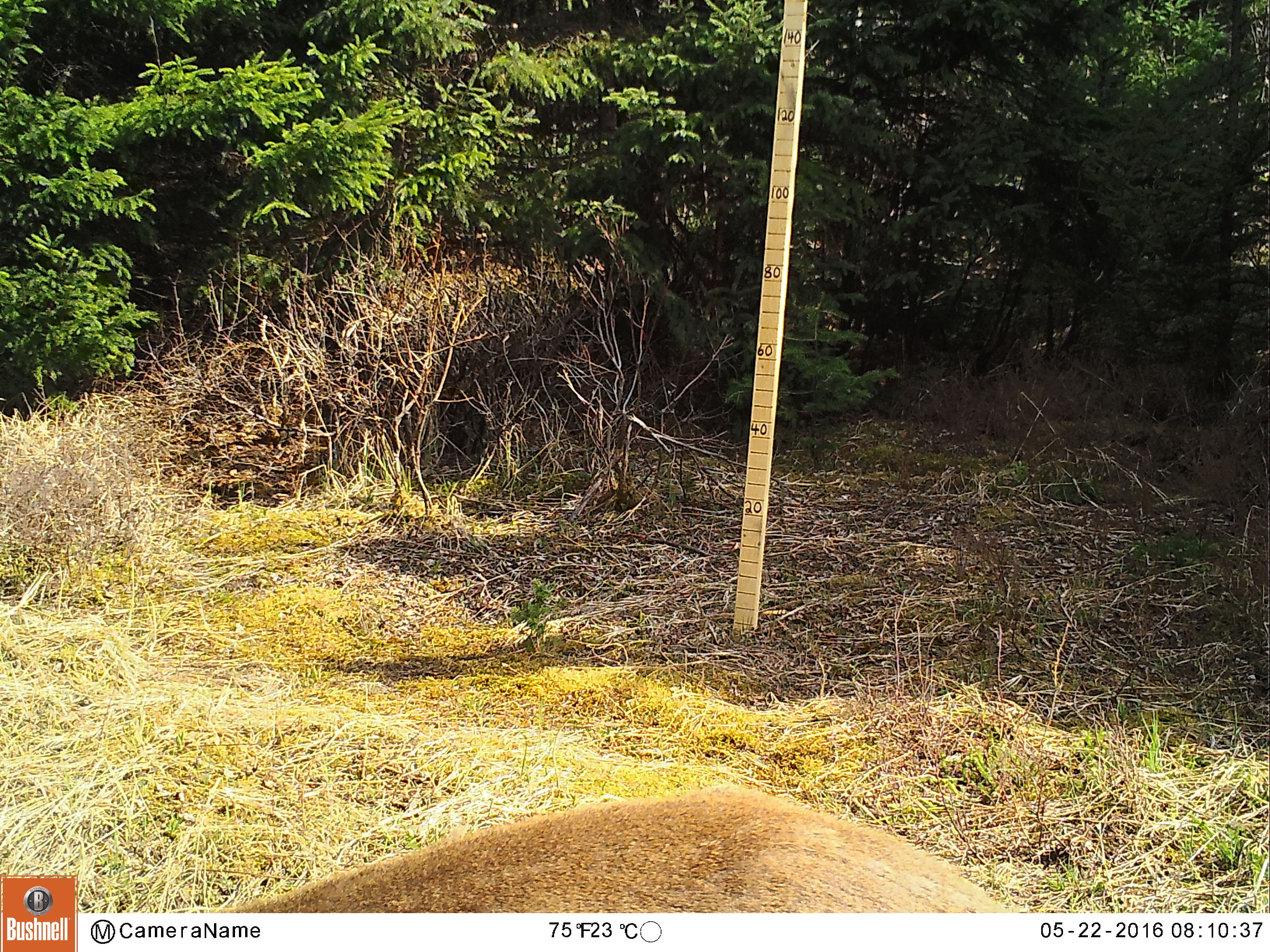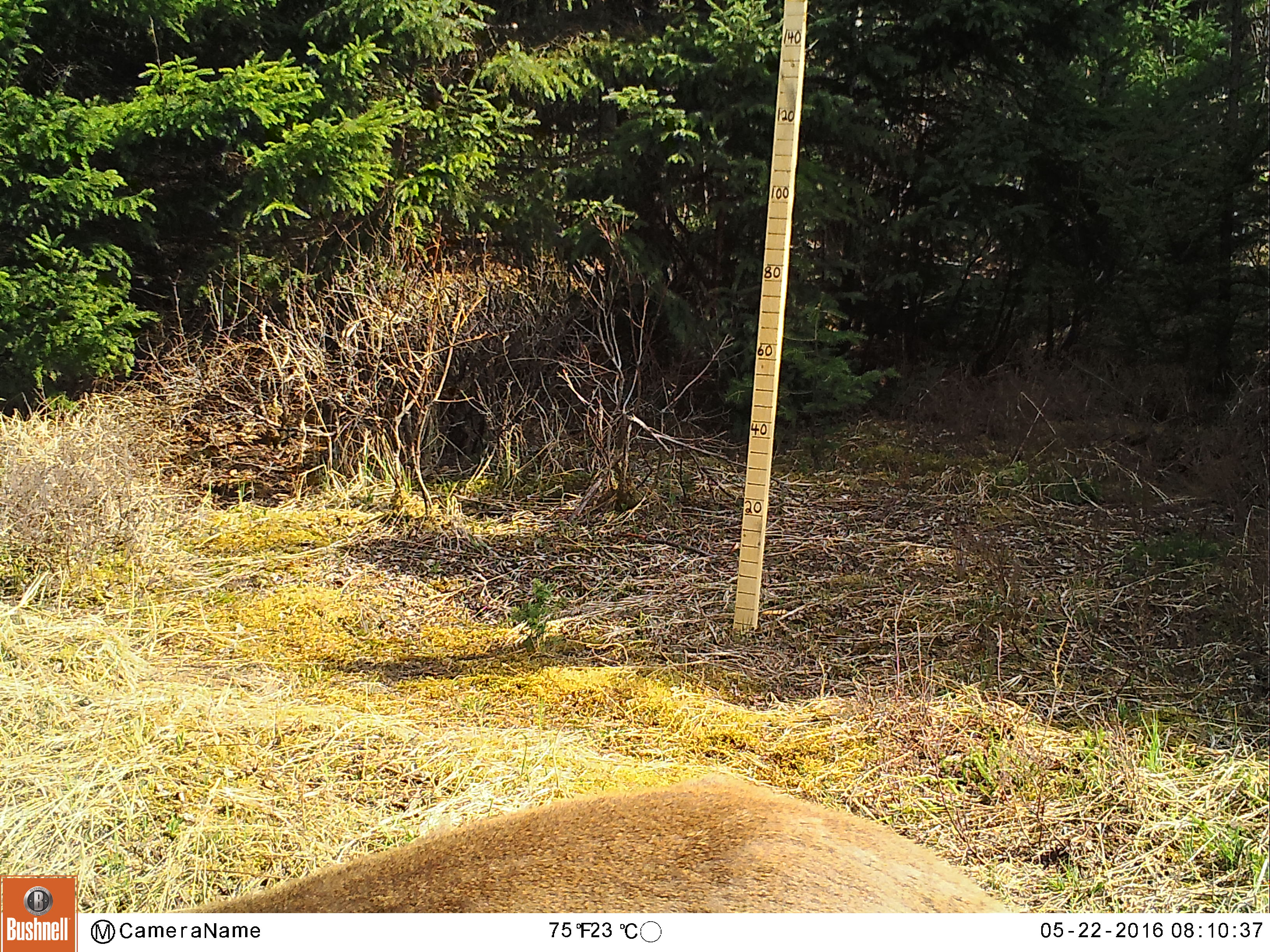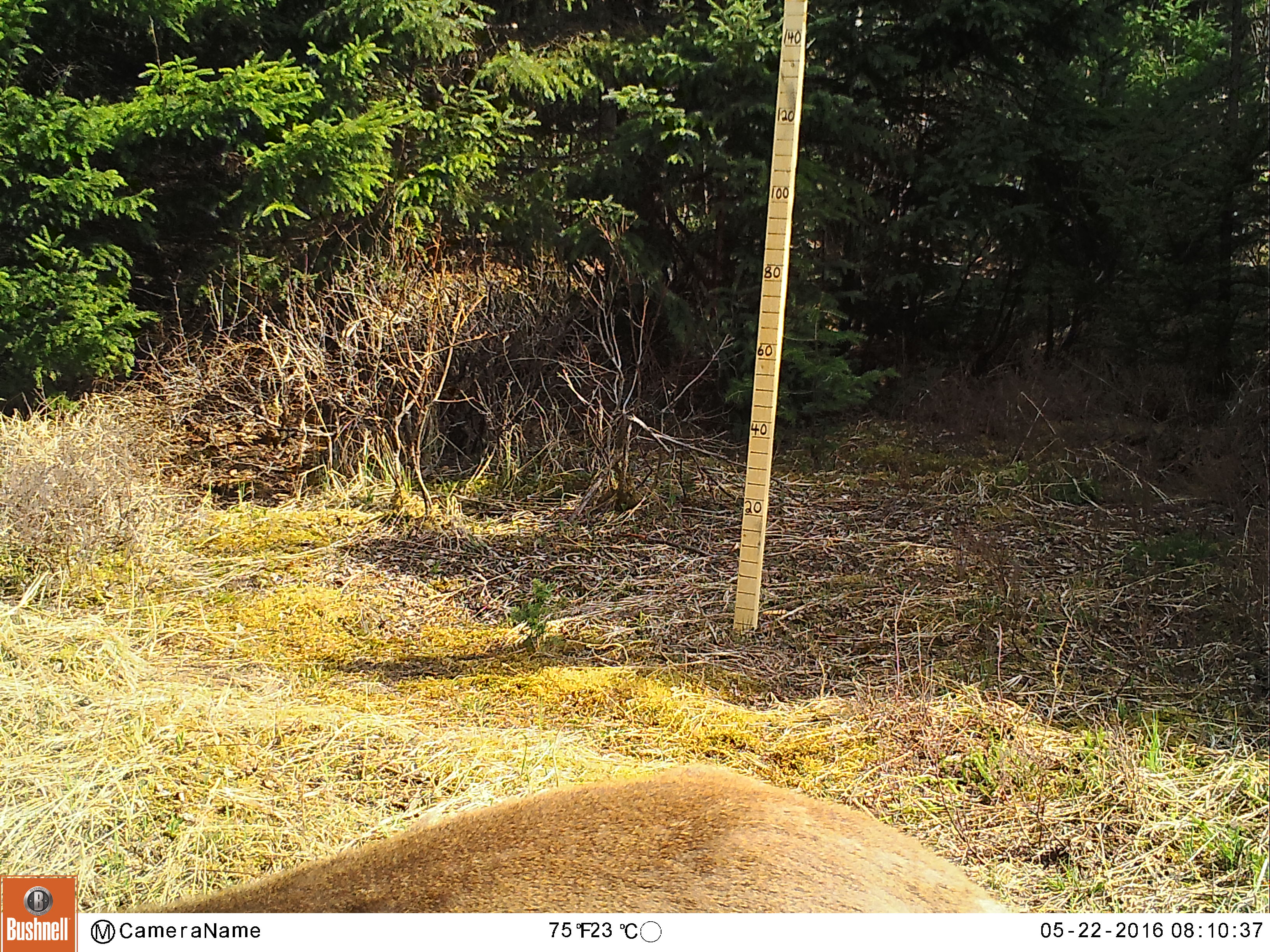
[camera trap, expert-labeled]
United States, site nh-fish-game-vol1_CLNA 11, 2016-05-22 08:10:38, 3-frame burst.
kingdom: Animalia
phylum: Chordata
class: Mammalia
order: Artiodactyla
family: Cervidae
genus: Odocoileus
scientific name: Odocoileus virginianus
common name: white-tailed deer